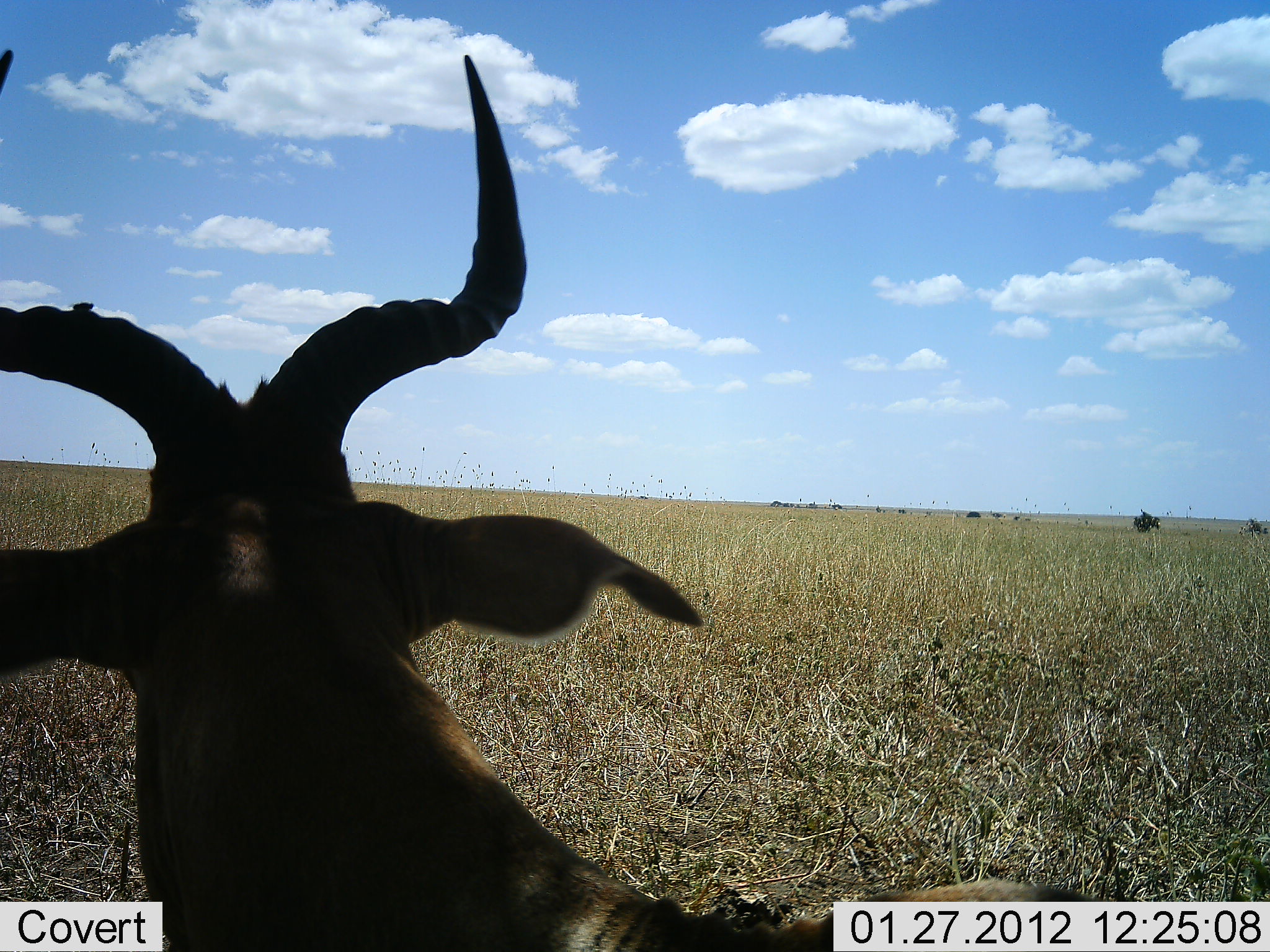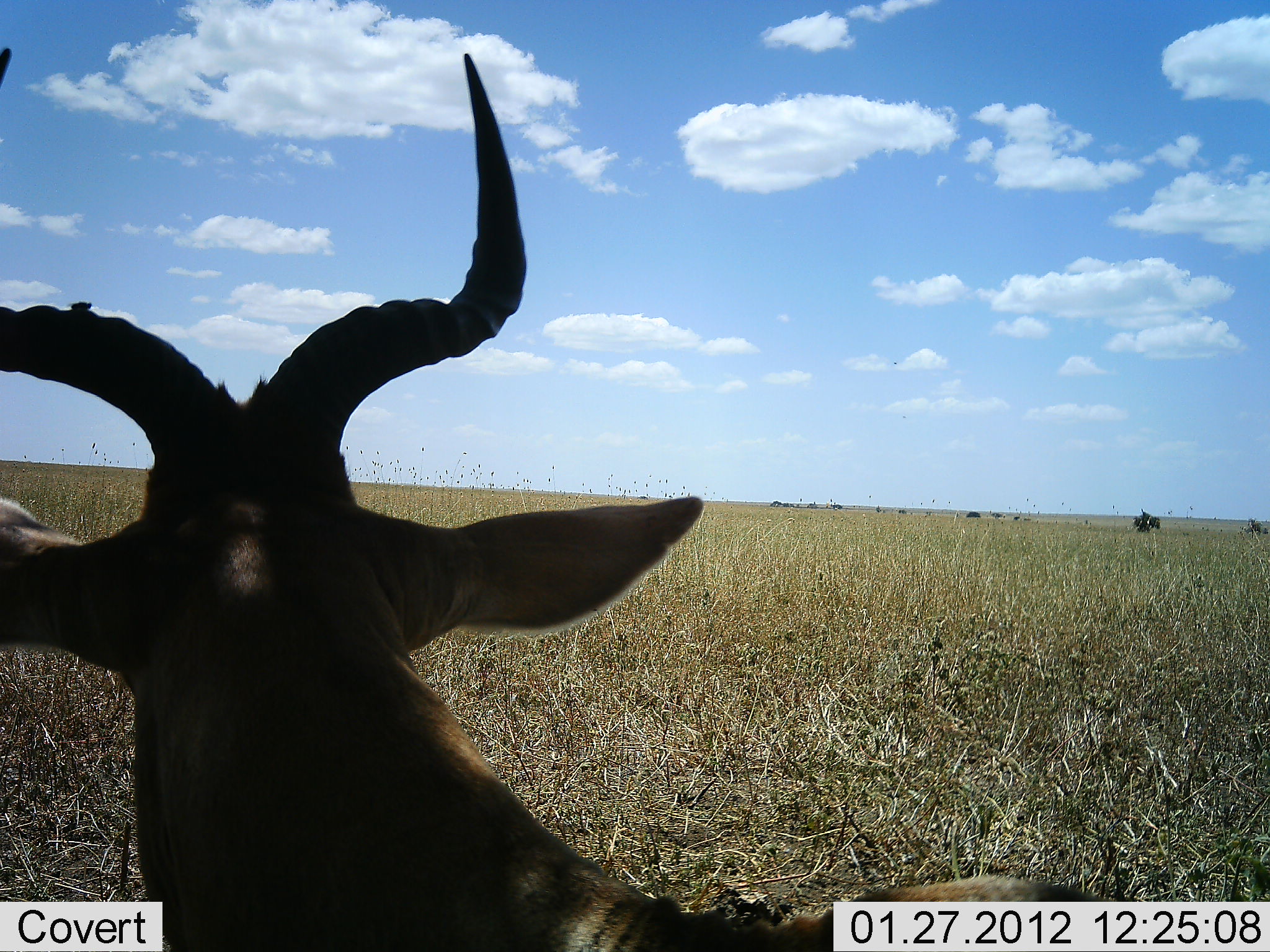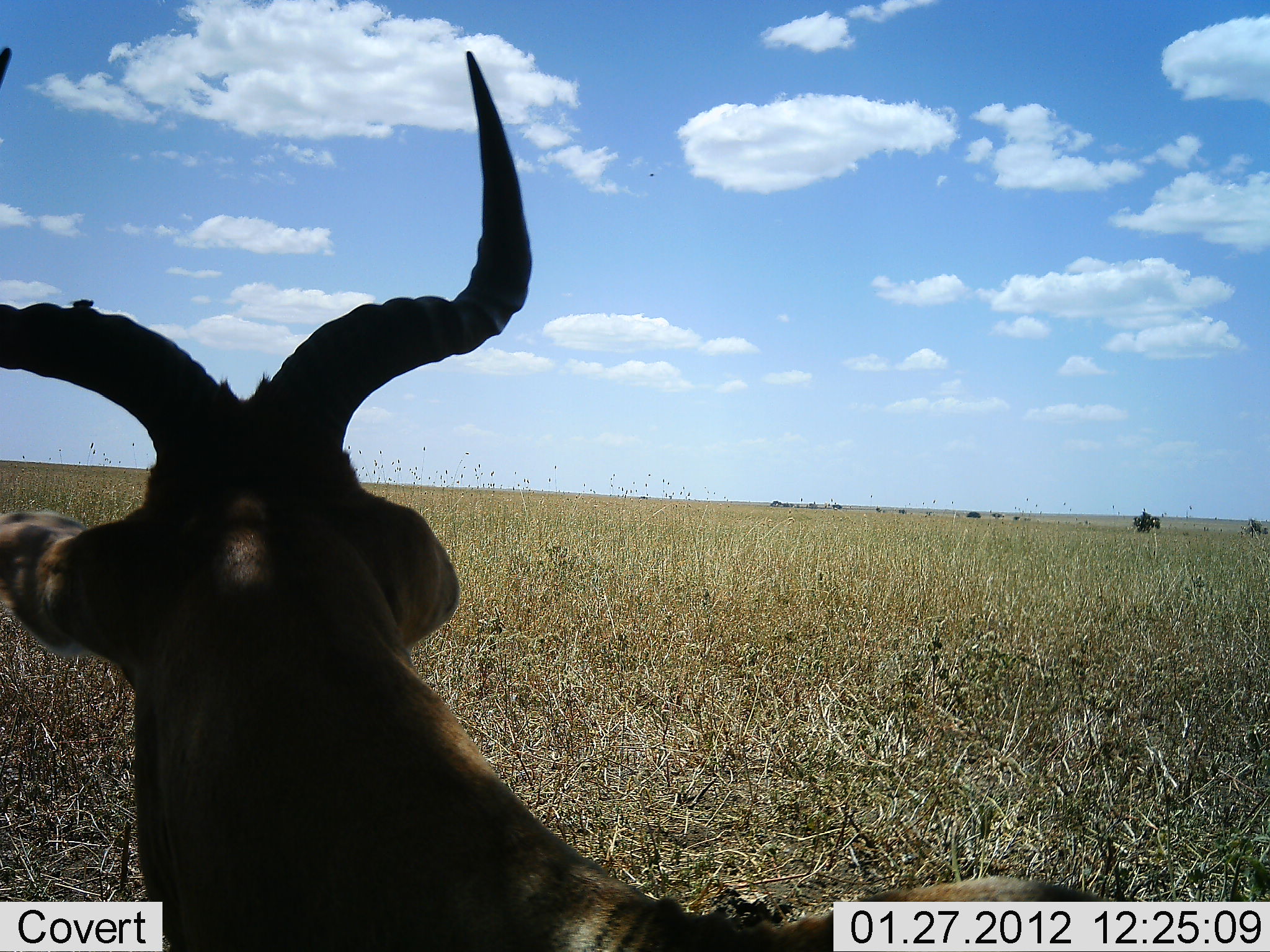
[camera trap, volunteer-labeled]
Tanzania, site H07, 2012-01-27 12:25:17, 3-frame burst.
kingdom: Animalia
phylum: Chordata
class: Mammalia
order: Artiodactyla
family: Bovidae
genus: Alcelaphus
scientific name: Alcelaphus buselaphus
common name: hartebeest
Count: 1.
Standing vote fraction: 31%.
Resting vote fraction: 69%.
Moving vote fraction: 0%.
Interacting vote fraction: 0%.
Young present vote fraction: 0%.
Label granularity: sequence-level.